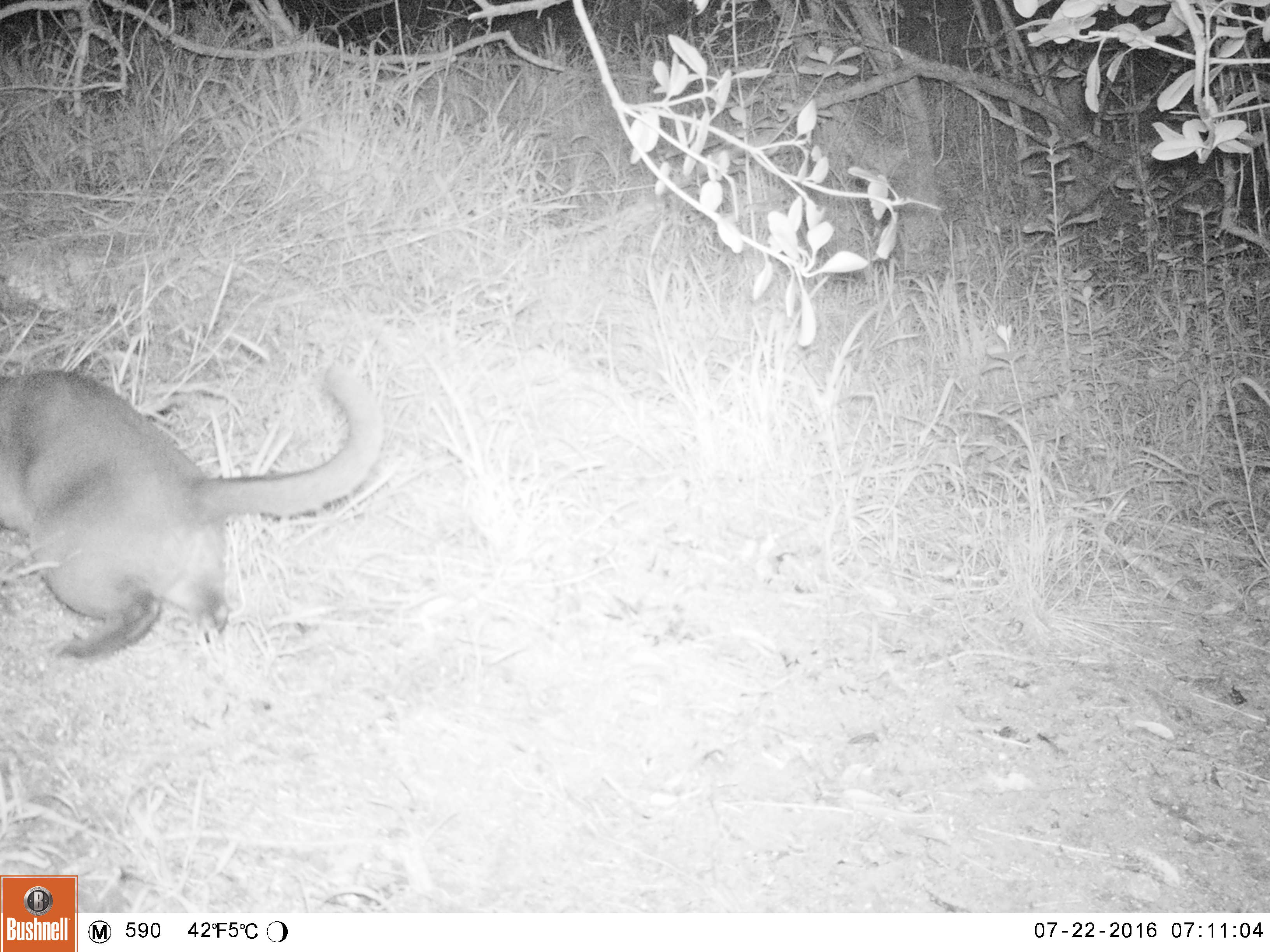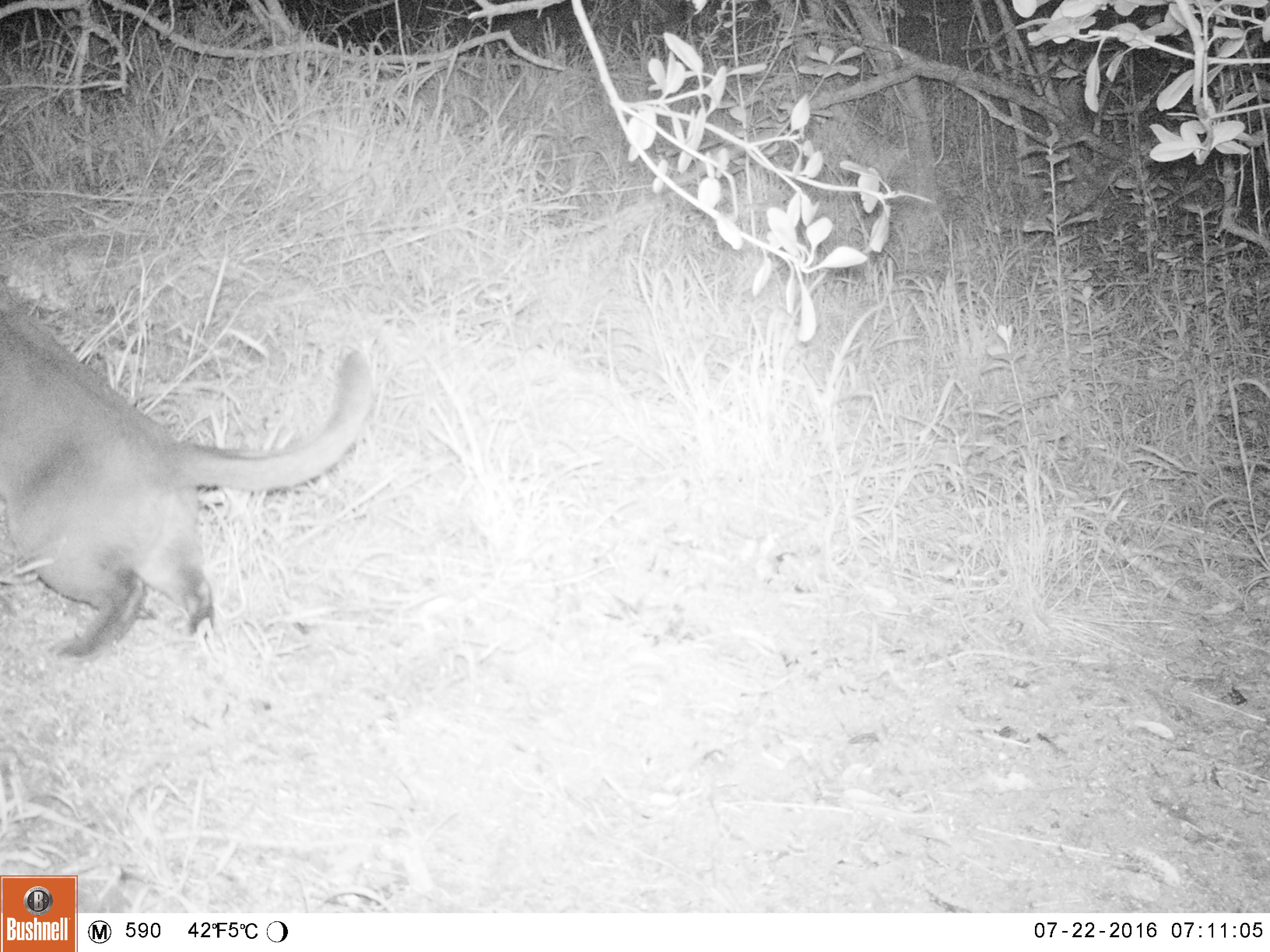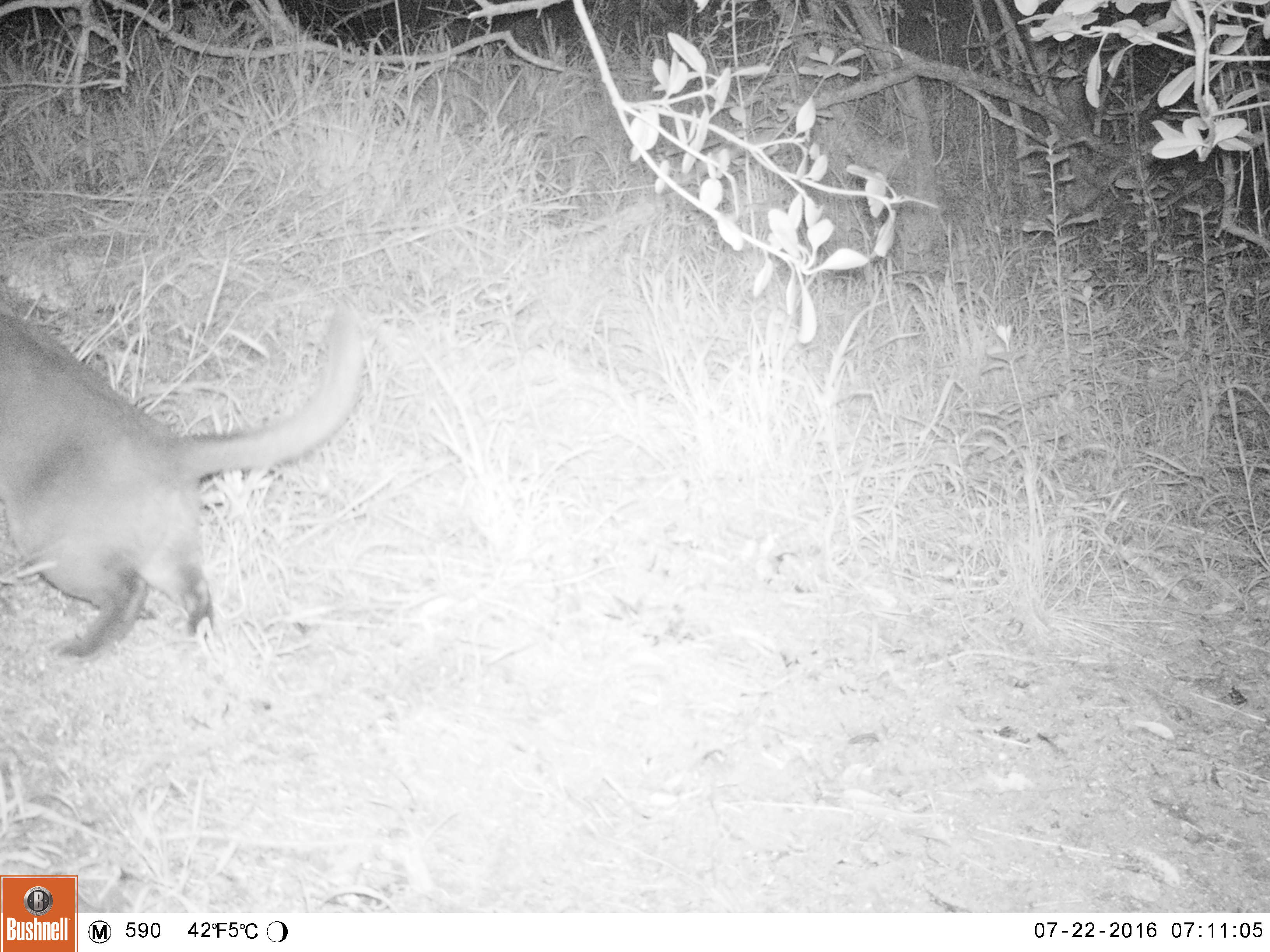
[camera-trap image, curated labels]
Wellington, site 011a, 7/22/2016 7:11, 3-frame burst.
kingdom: Animalia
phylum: Chordata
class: Mammalia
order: Carnivora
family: Felidae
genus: Felis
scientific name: Felis catus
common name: cat